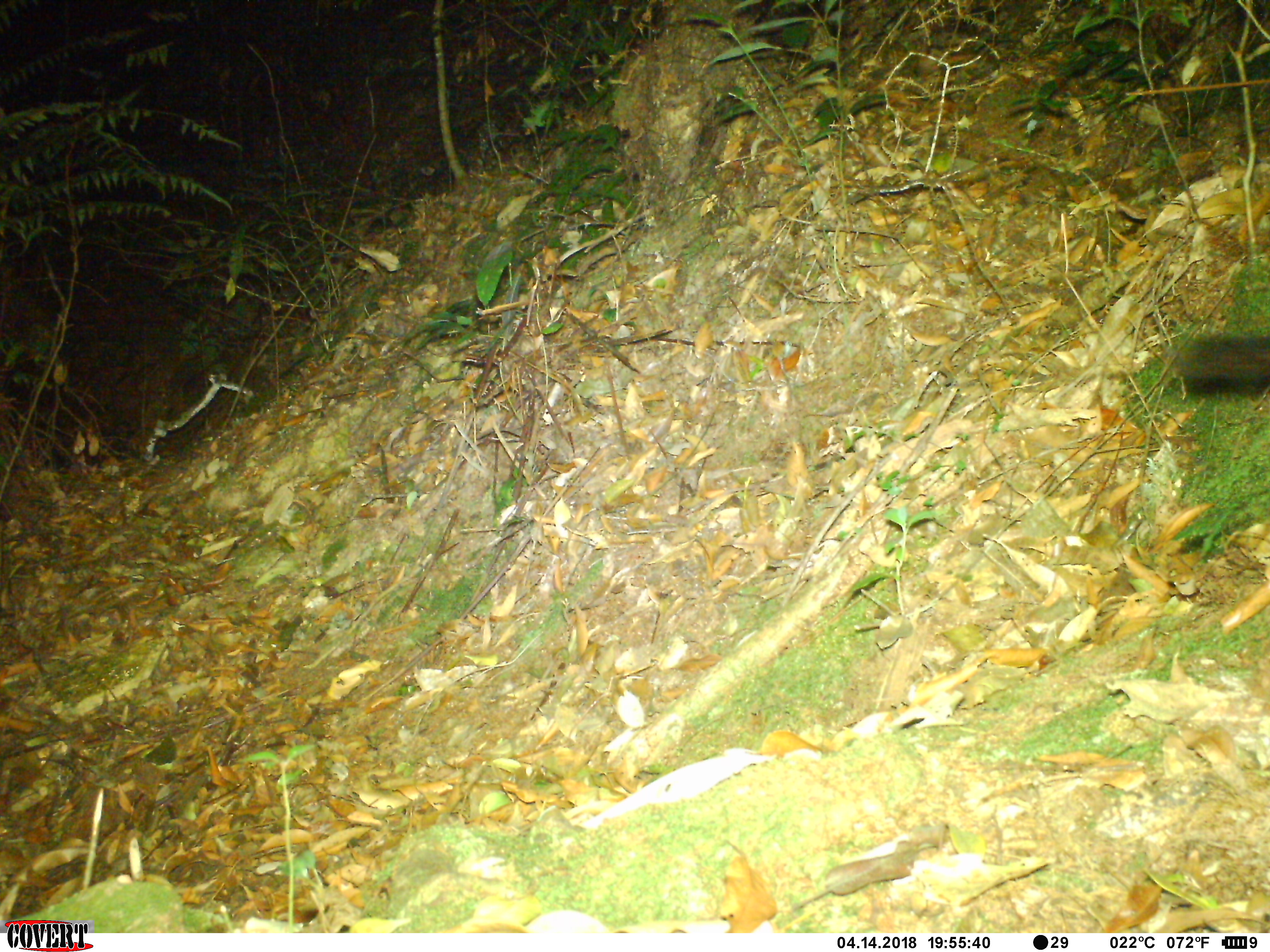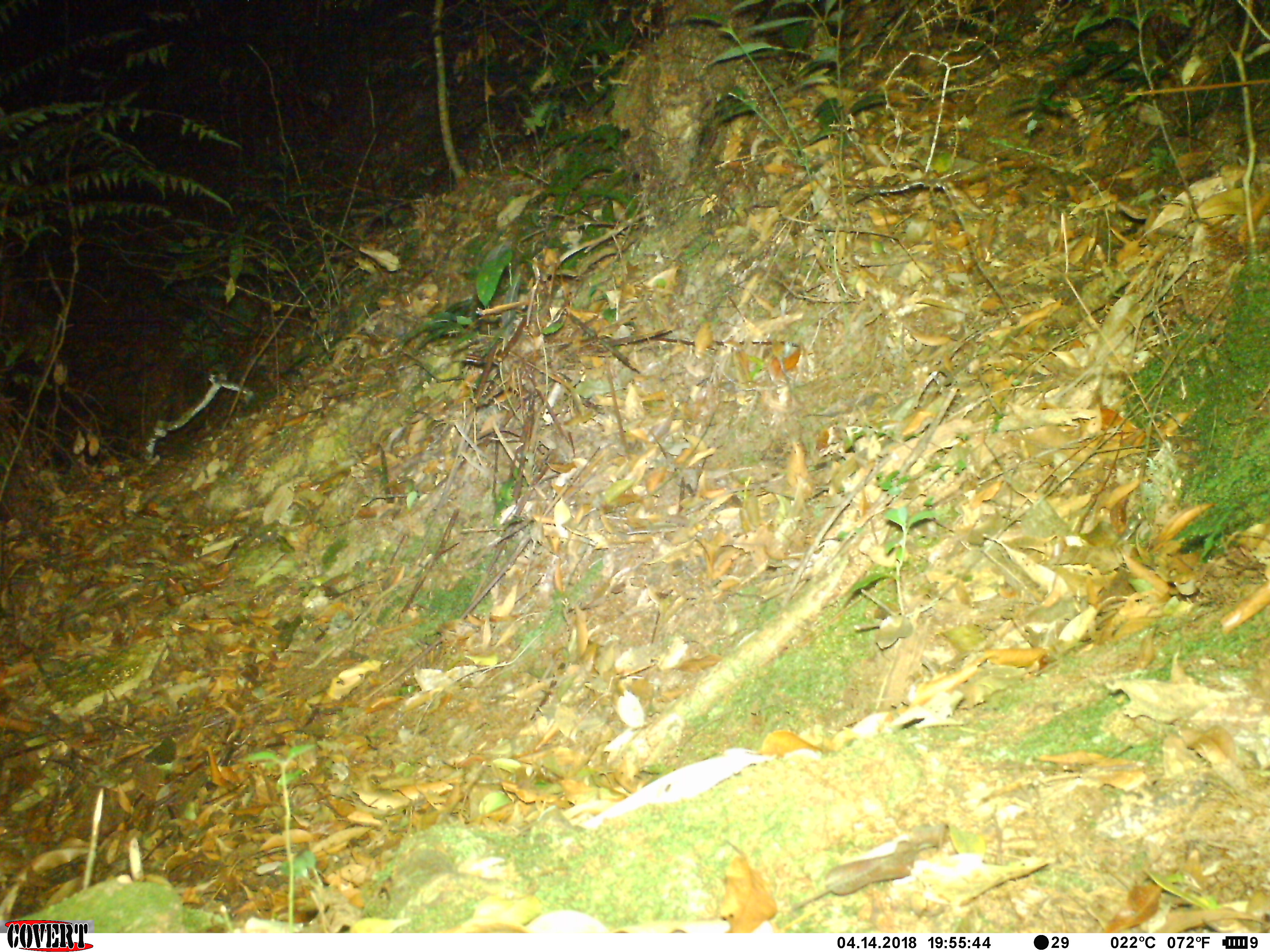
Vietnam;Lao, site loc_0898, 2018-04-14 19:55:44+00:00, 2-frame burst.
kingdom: Animalia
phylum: Chordata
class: Mammalia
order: Carnivora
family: Viverridae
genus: Paguma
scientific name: Paguma larvata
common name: masked palm civet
Masked palm civet (Paguma larvata). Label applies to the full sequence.